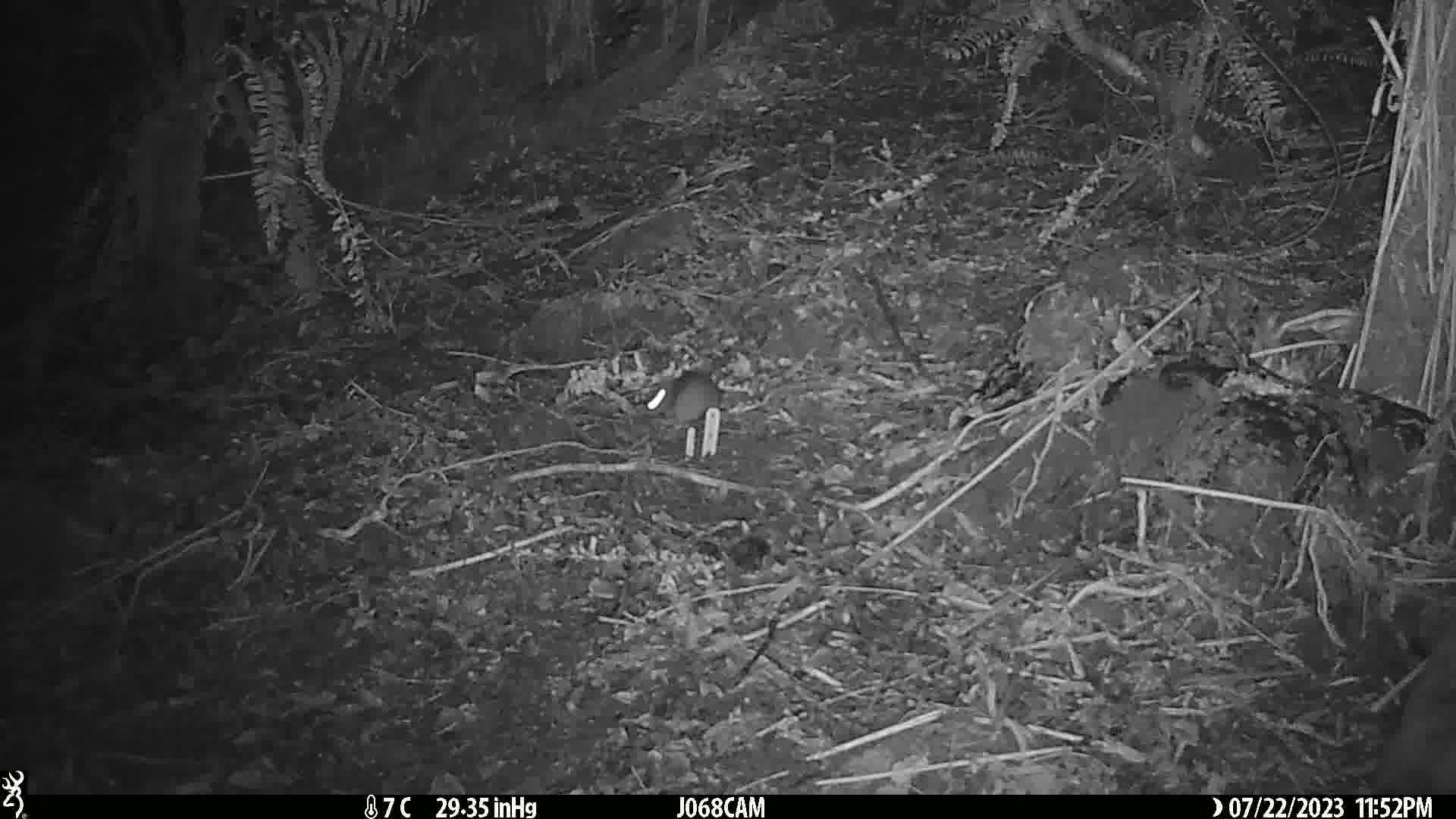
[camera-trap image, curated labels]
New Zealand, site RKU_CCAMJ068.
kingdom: Animalia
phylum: Chordata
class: Mammalia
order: Rodentia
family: Muridae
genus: Rattus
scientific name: Rattus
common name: rat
Rat (Rattus).